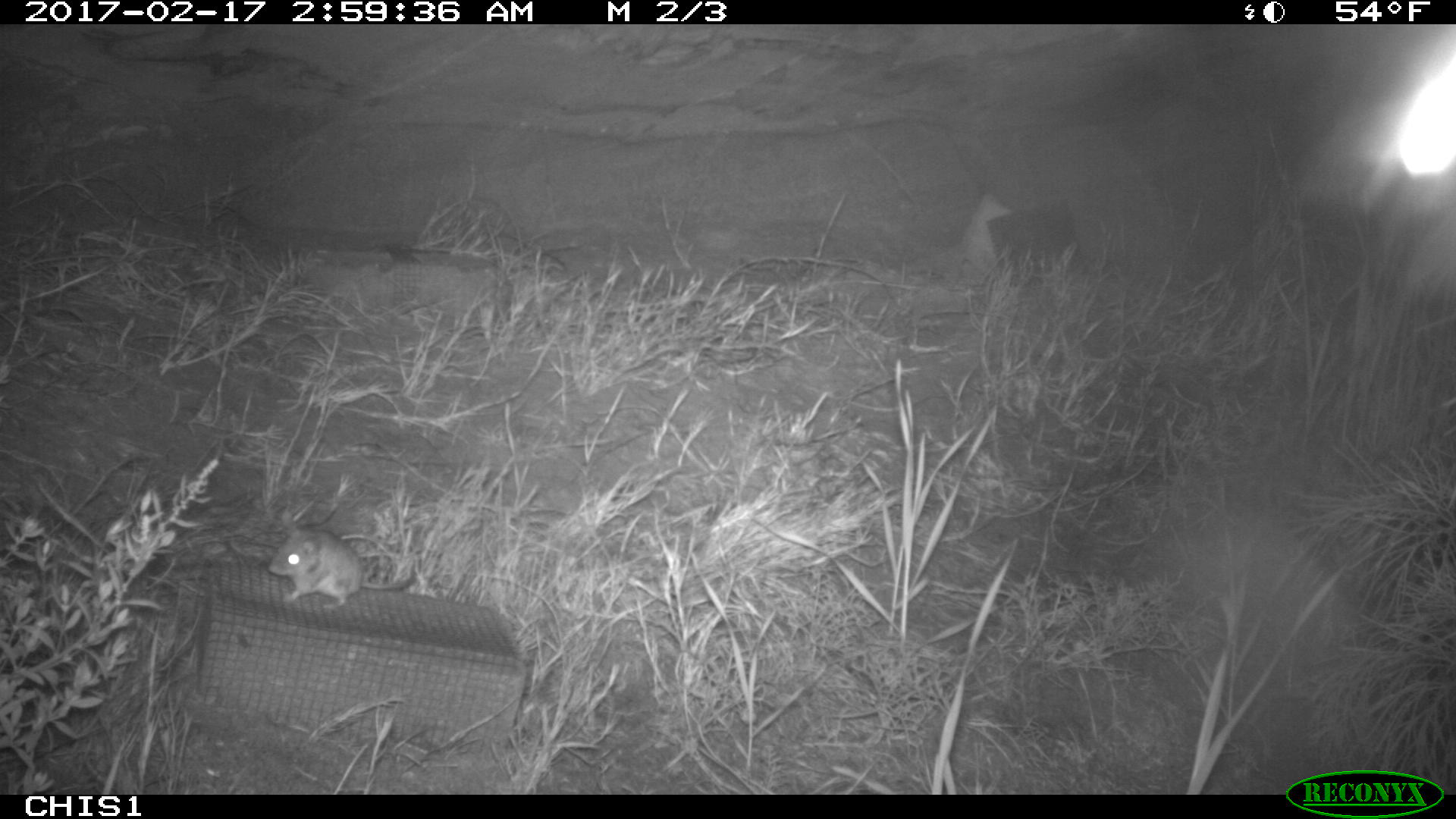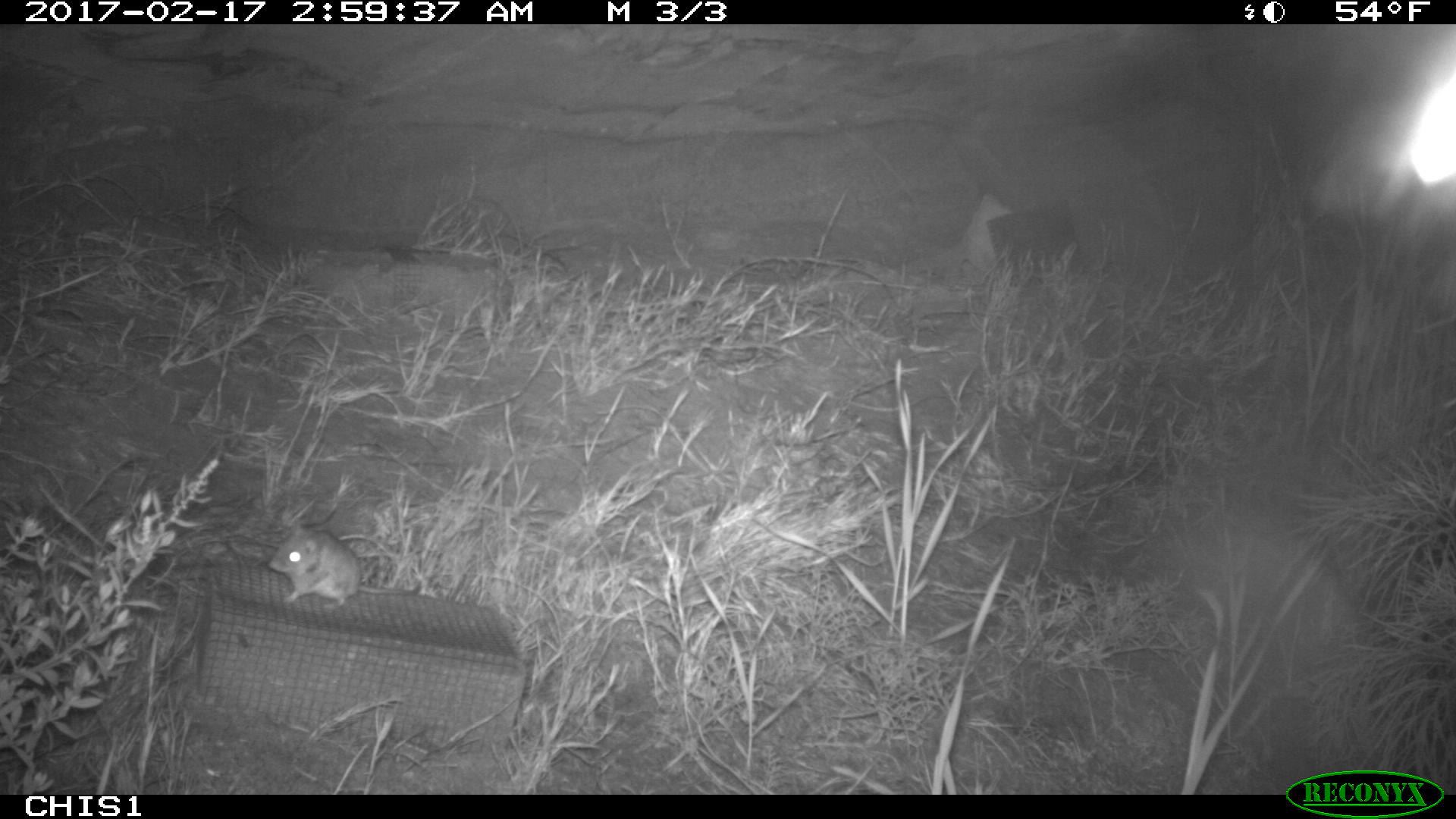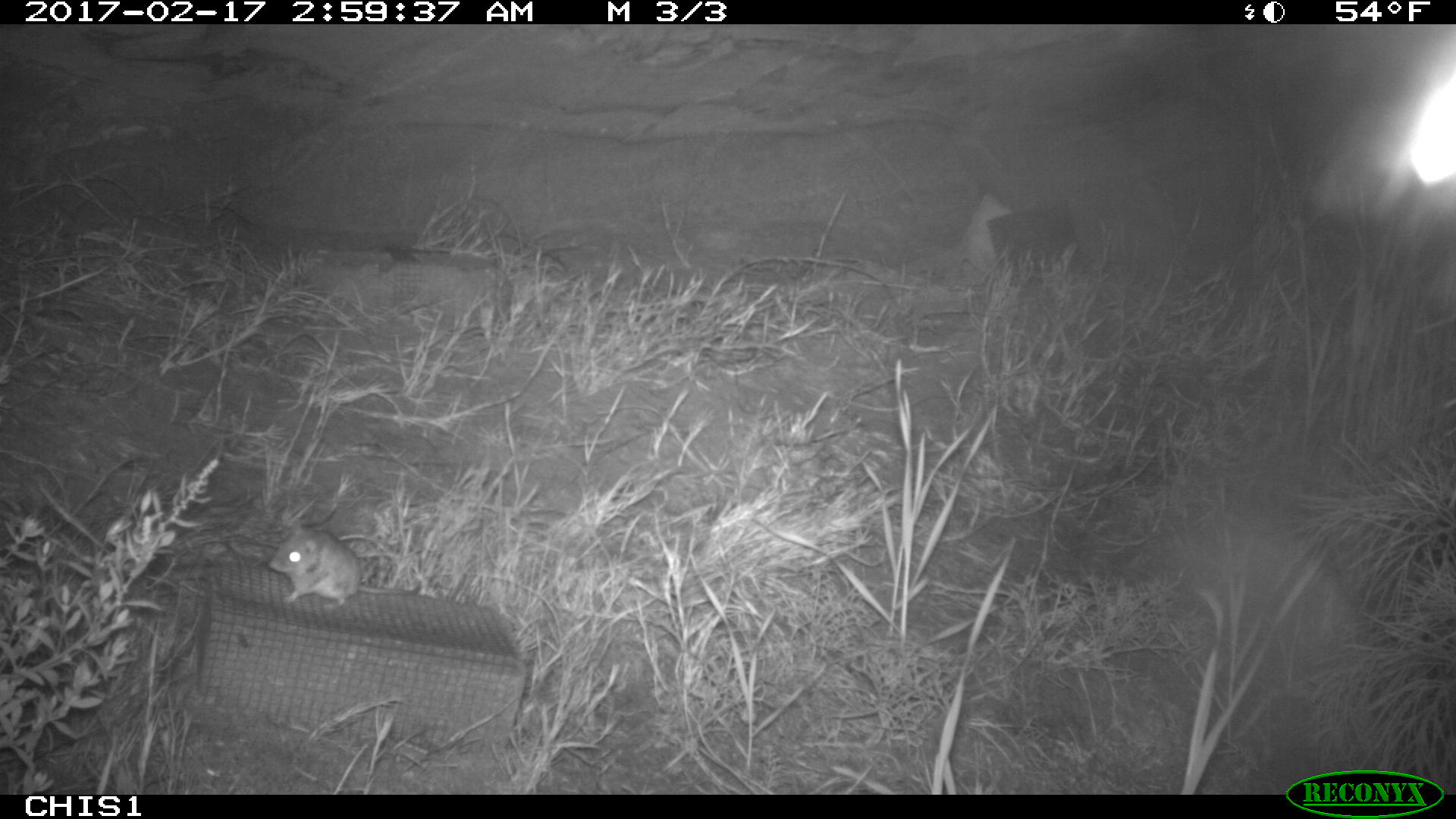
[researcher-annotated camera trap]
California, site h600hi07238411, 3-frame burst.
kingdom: Animalia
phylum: Chordata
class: Mammalia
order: Rodentia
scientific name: Rodentia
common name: rodent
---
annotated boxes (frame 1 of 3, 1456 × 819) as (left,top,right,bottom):
rodent: (265,526,416,608)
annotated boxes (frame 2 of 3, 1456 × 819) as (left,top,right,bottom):
rodent: (267,521,422,611)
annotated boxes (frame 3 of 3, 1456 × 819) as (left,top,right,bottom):
rodent: (268,519,407,608)